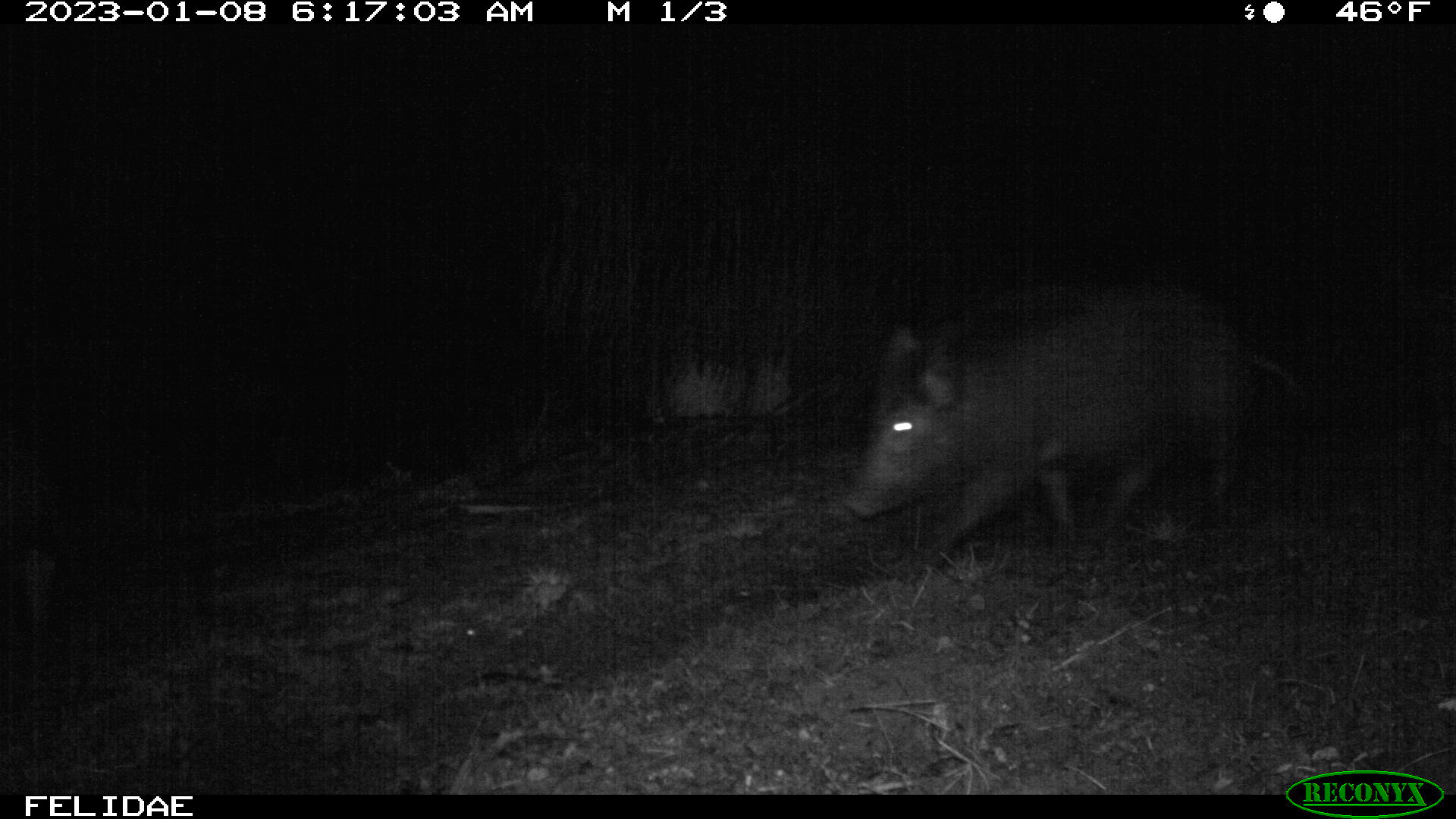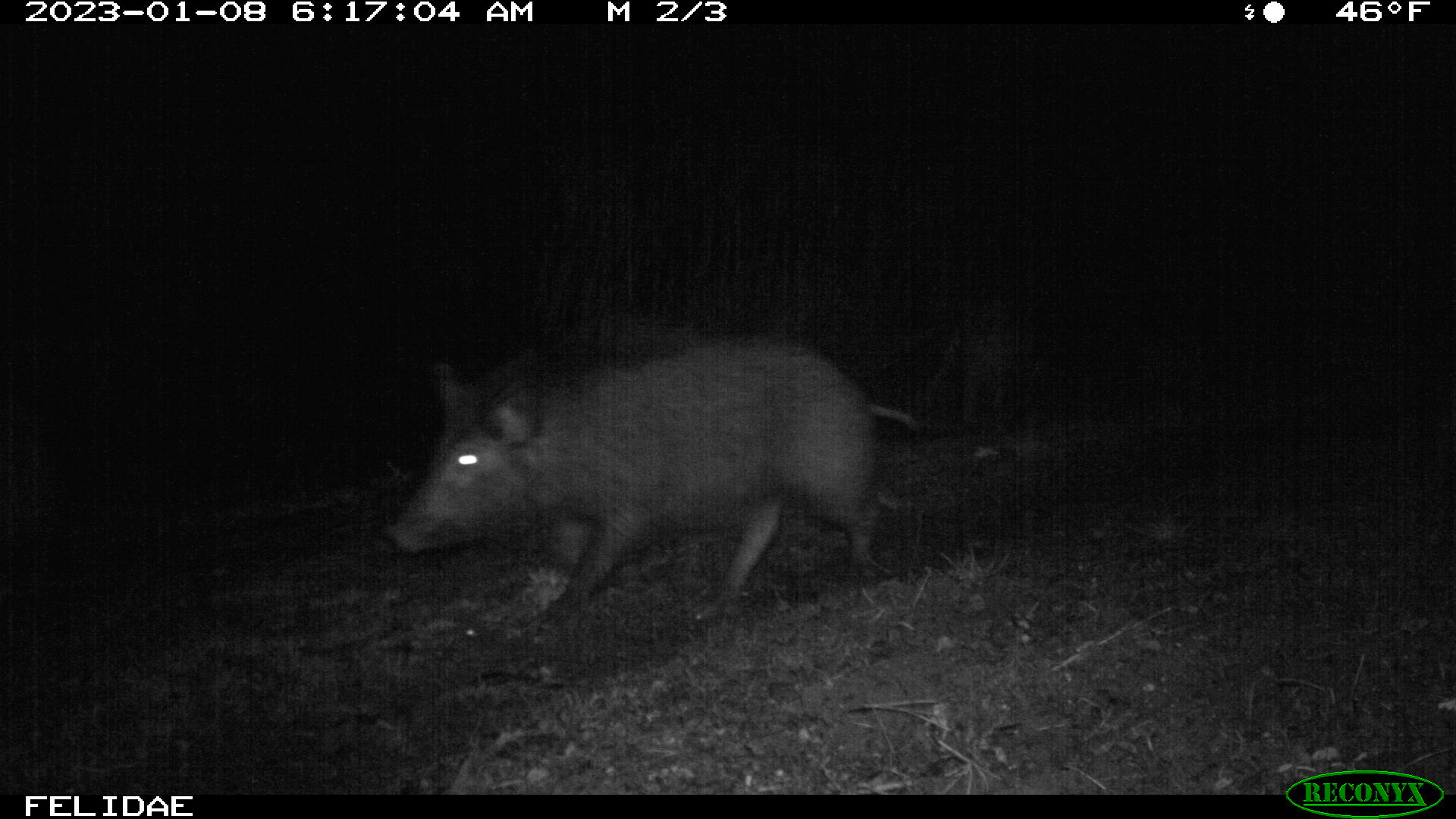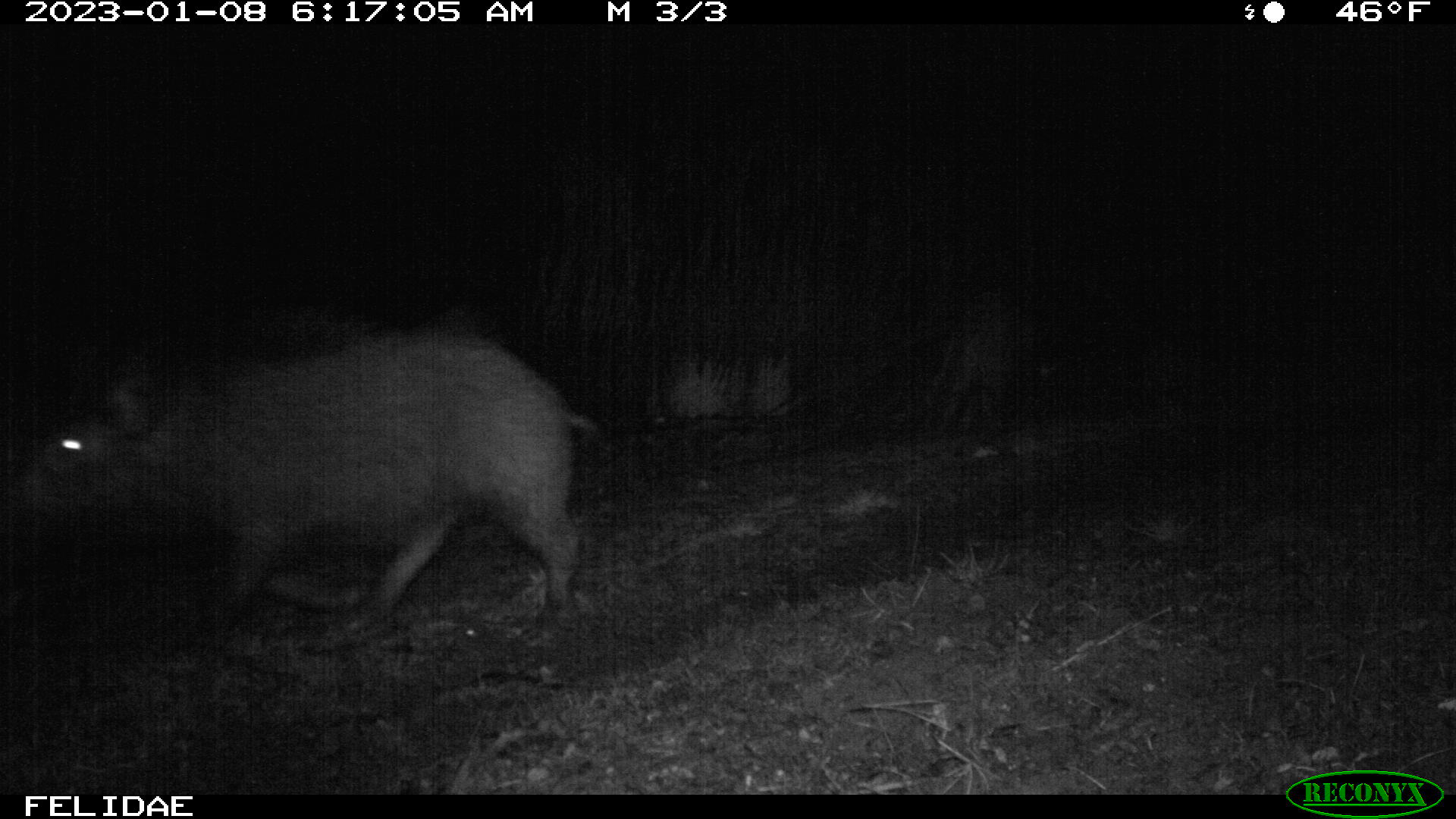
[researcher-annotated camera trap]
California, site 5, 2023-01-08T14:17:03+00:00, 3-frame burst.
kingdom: Animalia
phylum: Chordata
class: Mammalia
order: Artiodactyla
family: Suidae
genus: Sus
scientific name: Sus scrofa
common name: wild boar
Wild boar (Sus scrofa).